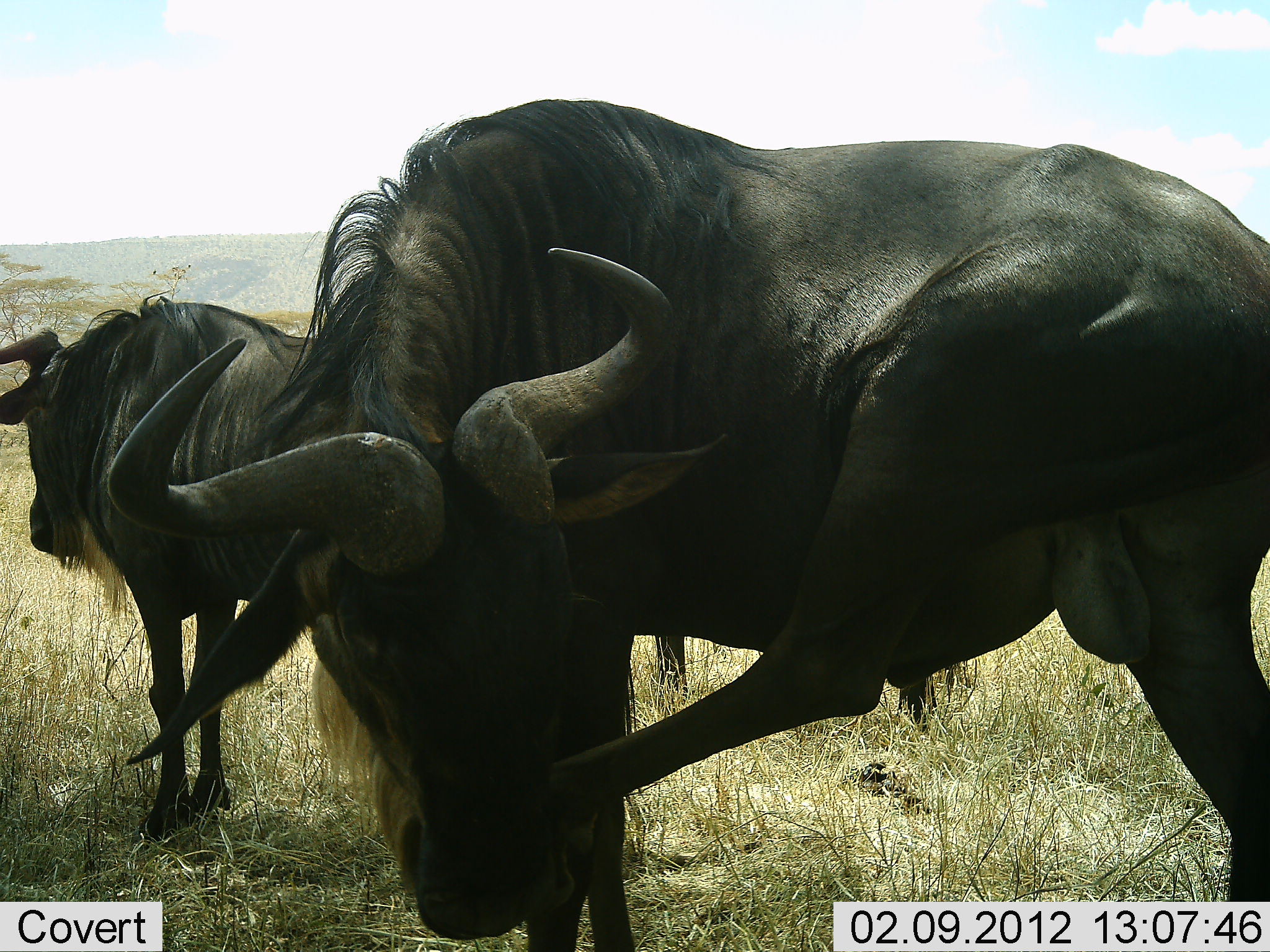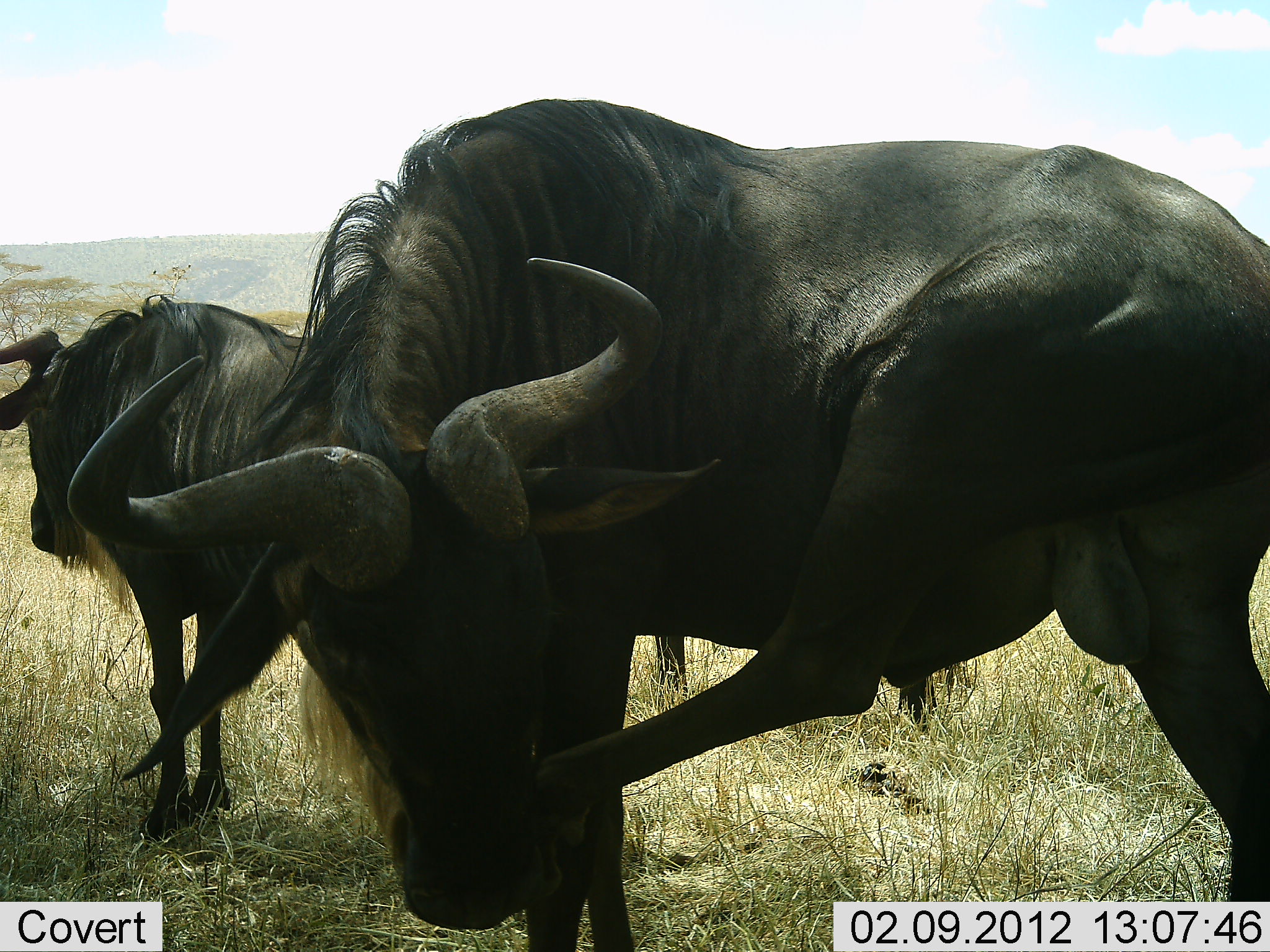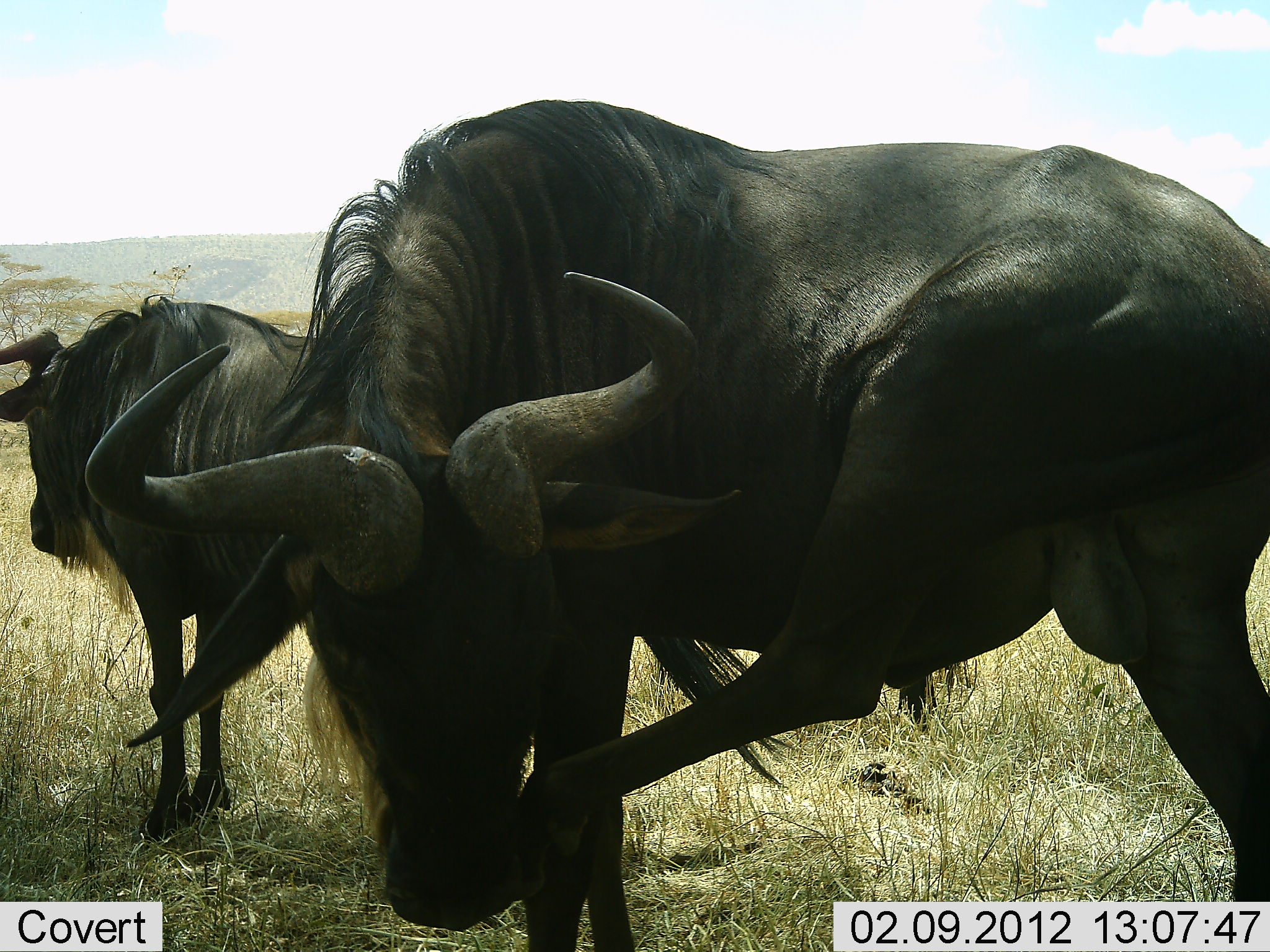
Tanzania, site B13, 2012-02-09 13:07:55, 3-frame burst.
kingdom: Animalia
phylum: Chordata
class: Mammalia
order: Artiodactyla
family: Bovidae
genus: Connochaetes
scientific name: Connochaetes taurinus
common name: blue wildebeest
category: wildebeest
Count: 2.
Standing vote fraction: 89%.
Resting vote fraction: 5%.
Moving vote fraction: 0%.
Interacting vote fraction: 5%.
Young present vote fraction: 0%.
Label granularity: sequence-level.